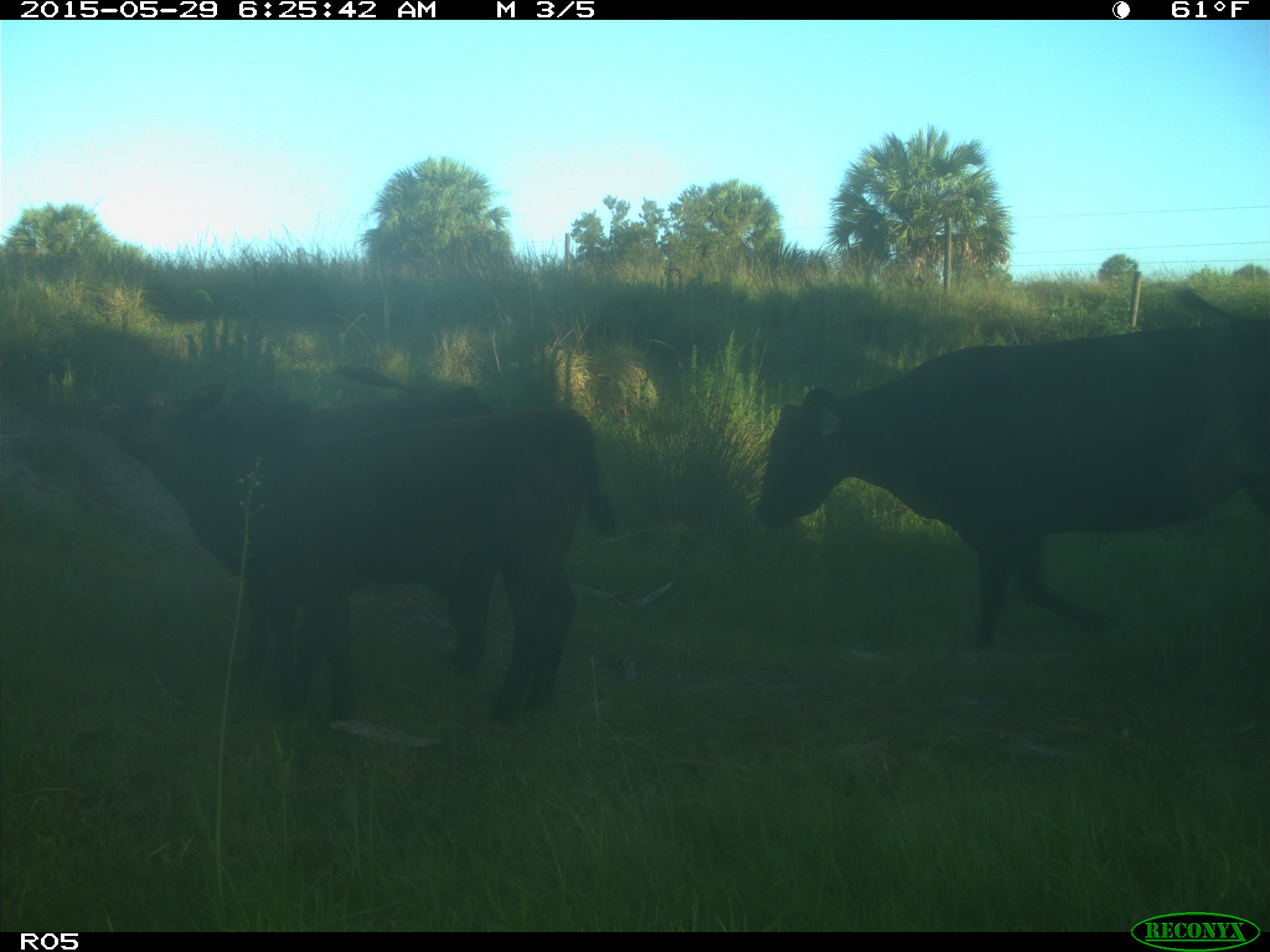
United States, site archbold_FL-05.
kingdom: Animalia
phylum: Chordata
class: Mammalia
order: Artiodactyla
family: Bovidae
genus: Bos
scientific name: Bos taurus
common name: domestic cow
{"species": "Bos taurus (domestic cow)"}